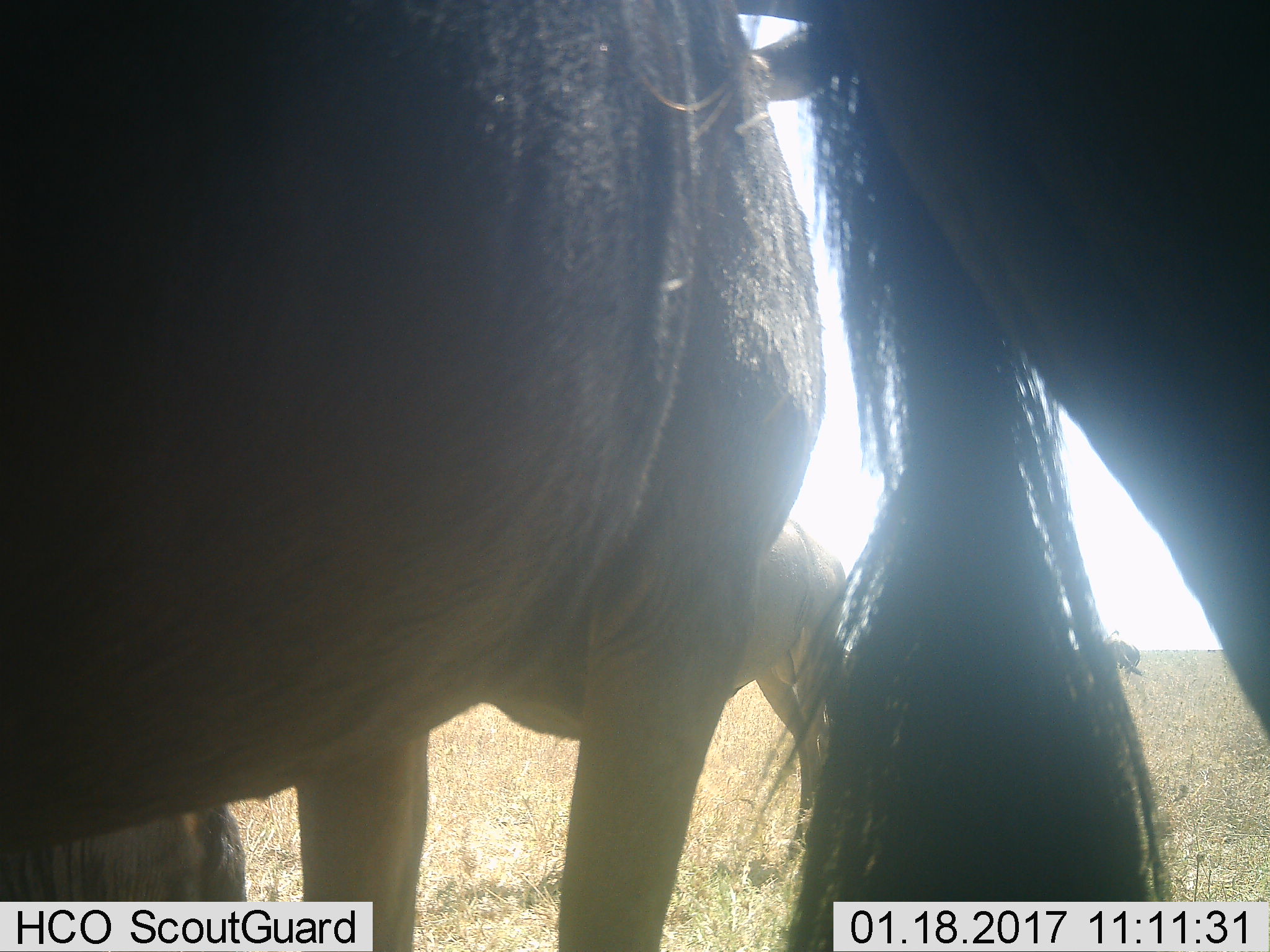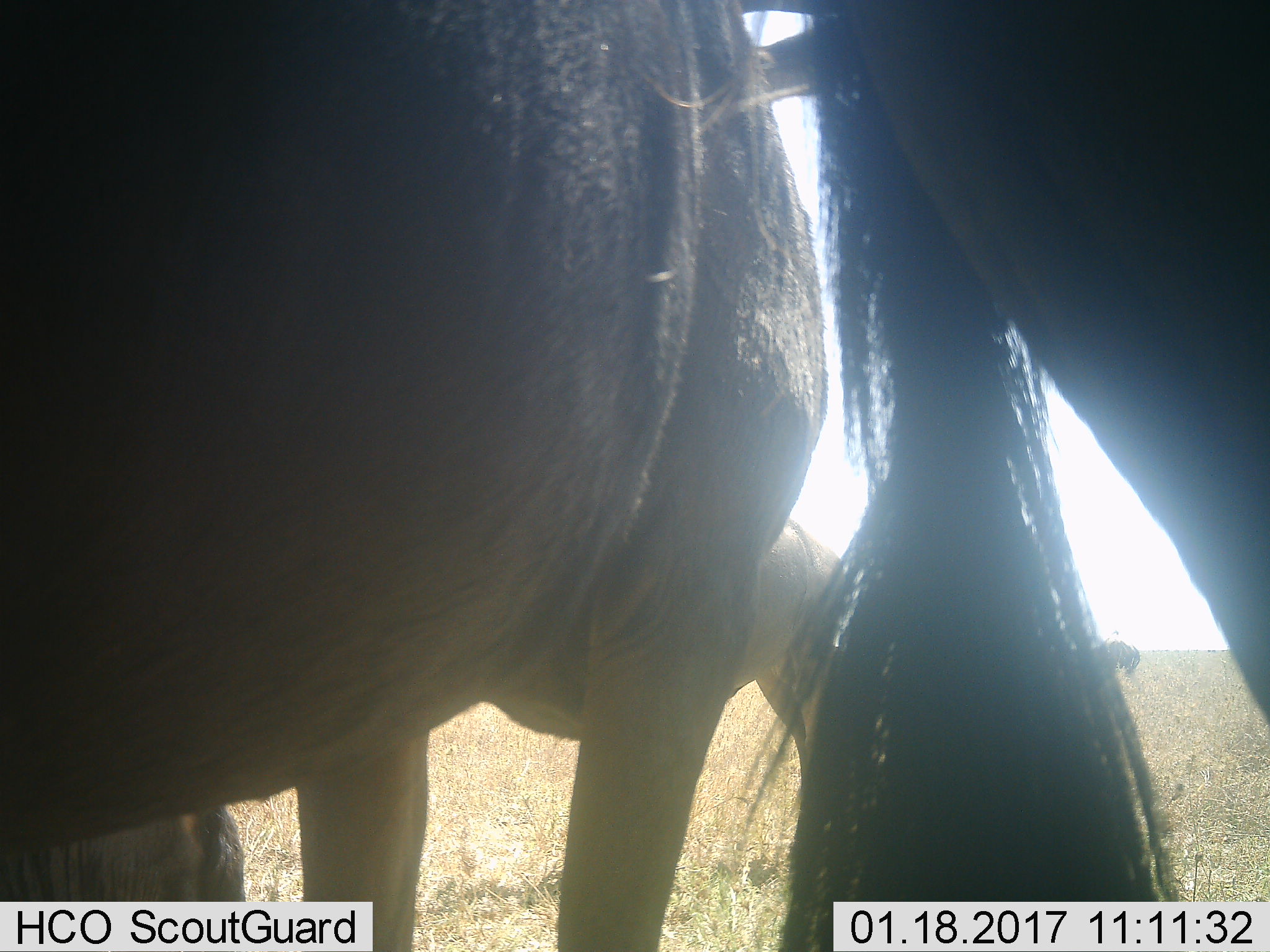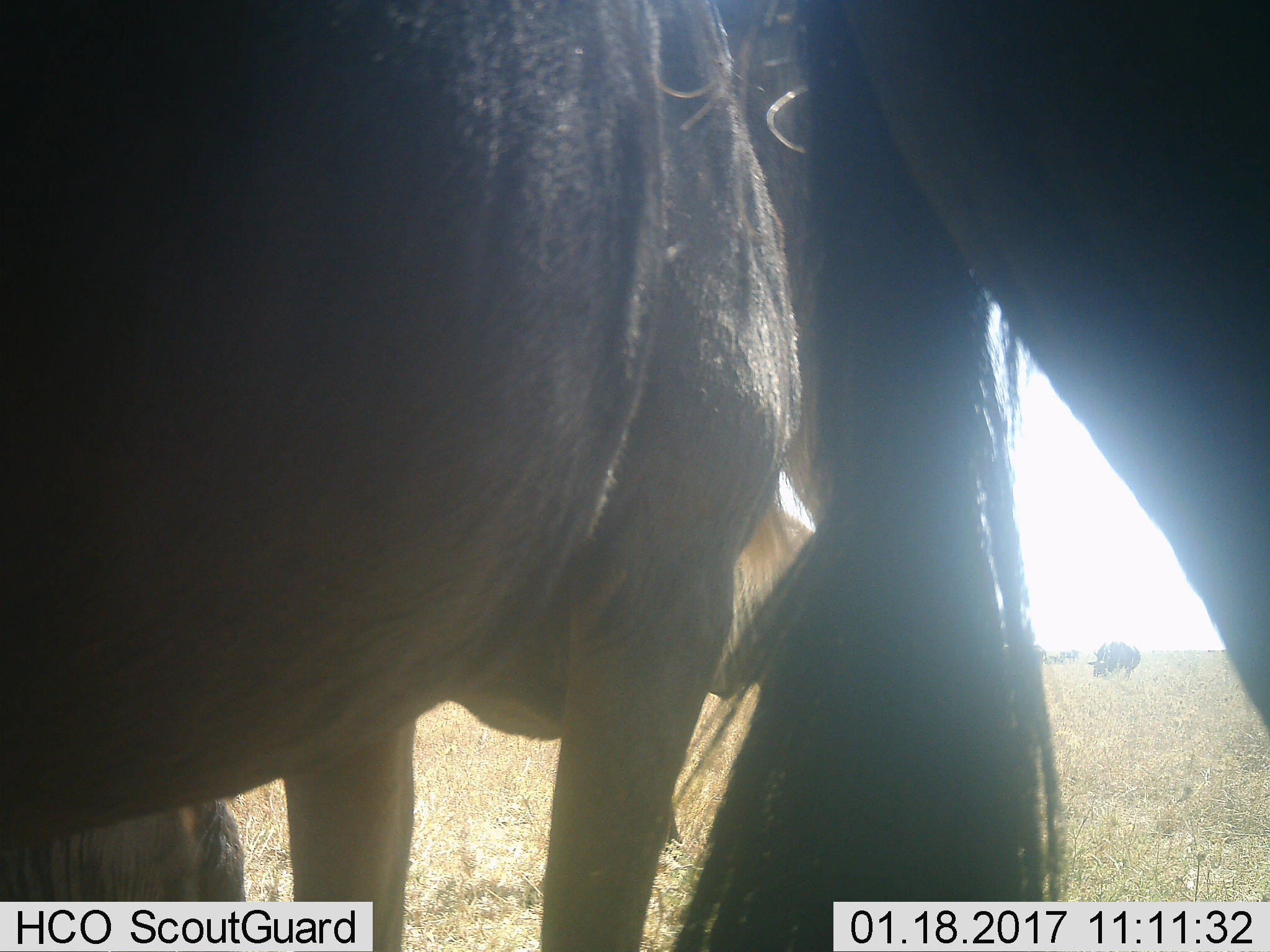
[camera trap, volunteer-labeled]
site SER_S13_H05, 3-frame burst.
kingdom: Animalia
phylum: Chordata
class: Mammalia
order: Artiodactyla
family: Bovidae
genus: Connochaetes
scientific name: Connochaetes taurinus taurinus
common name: blue wildebeest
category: wildebeestblue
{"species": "wildebeestblue (blue wildebeest) (Connochaetes taurinus taurinus)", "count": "3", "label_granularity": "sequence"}